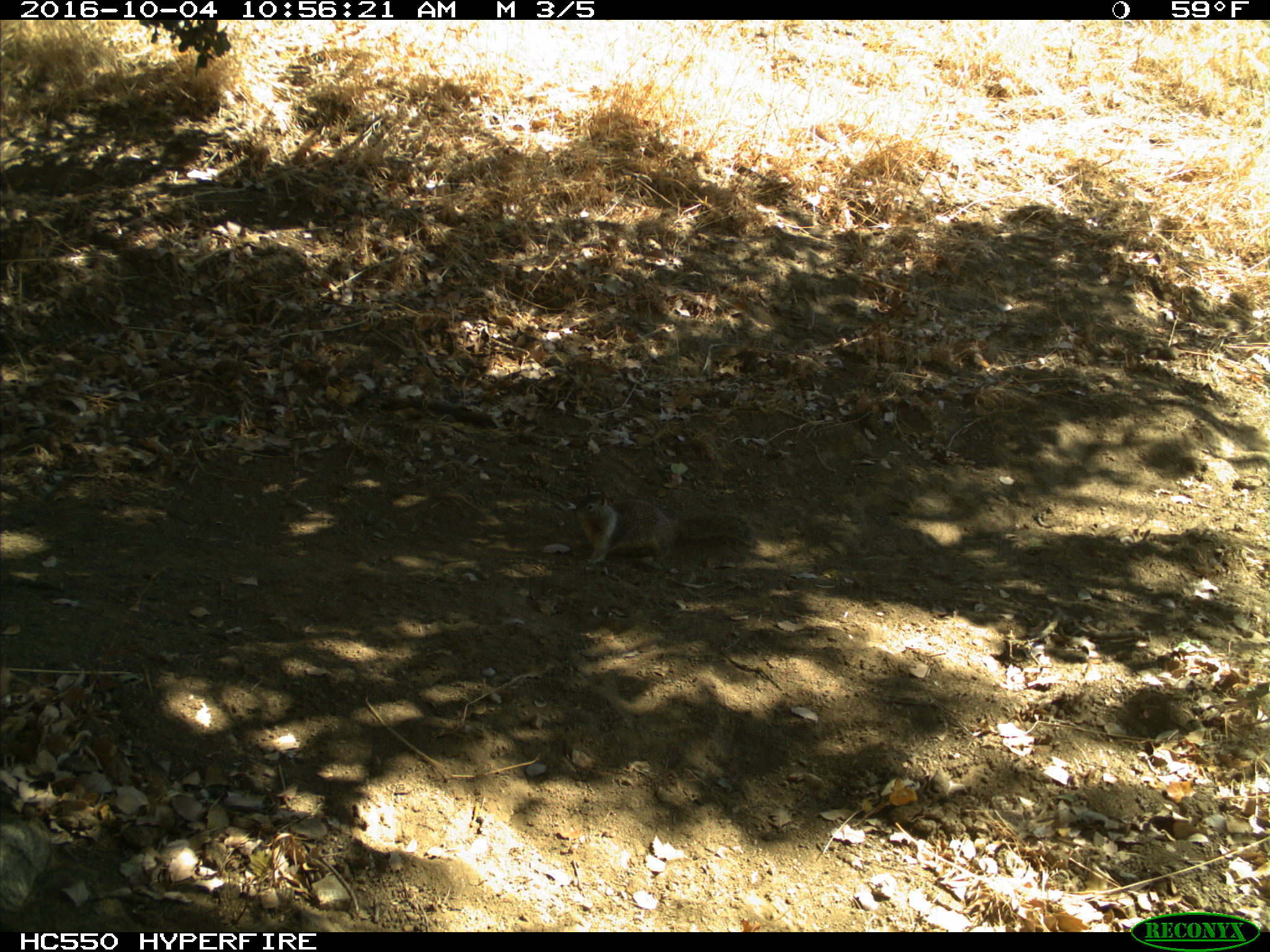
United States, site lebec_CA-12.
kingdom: Animalia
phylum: Chordata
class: Mammalia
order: Rodentia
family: Sciuridae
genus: Otospermophilus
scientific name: Otospermophilus beecheyi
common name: california ground squirrel